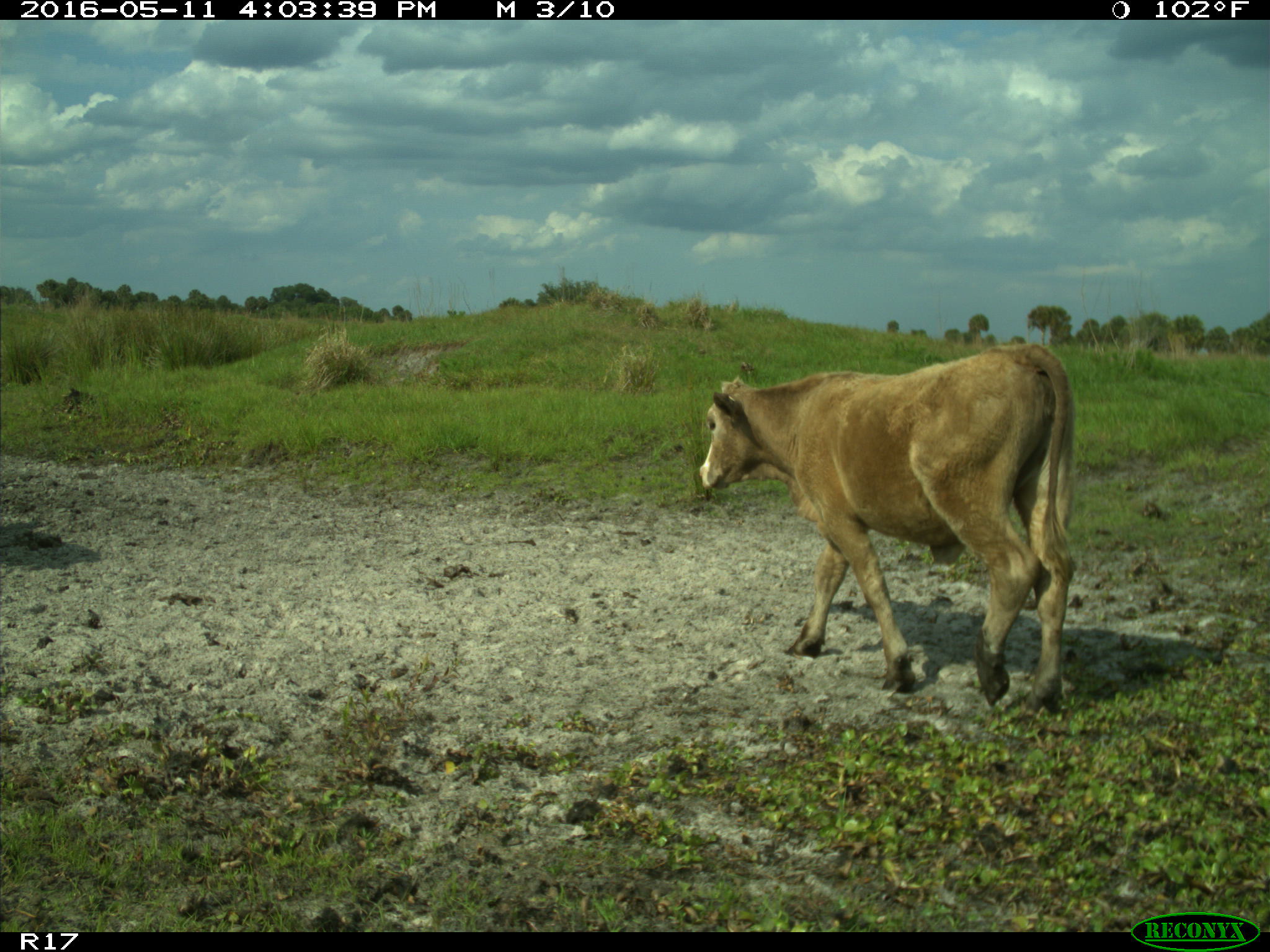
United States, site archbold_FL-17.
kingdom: Animalia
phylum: Chordata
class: Mammalia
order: Artiodactyla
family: Bovidae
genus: Bos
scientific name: Bos taurus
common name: domestic cow